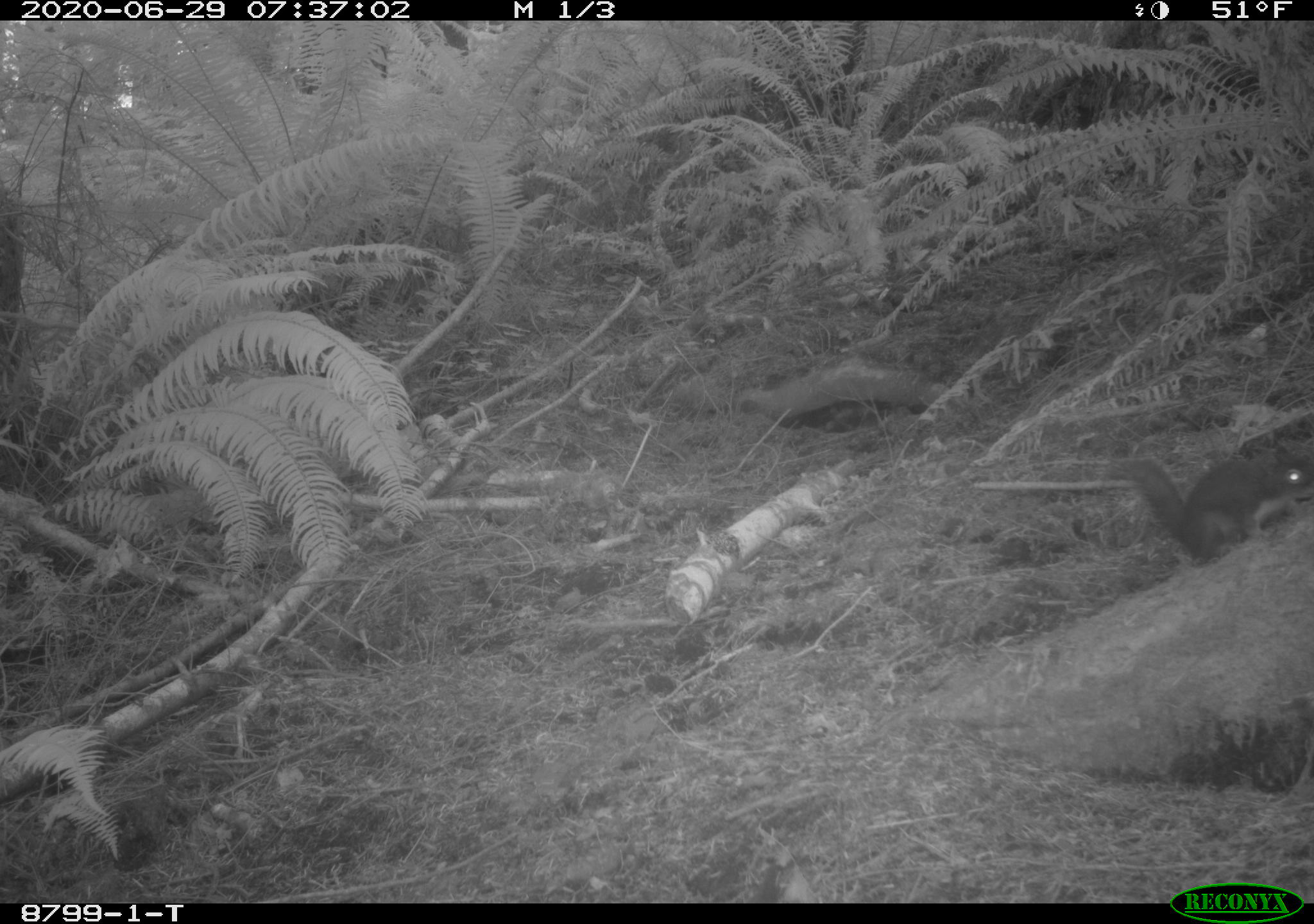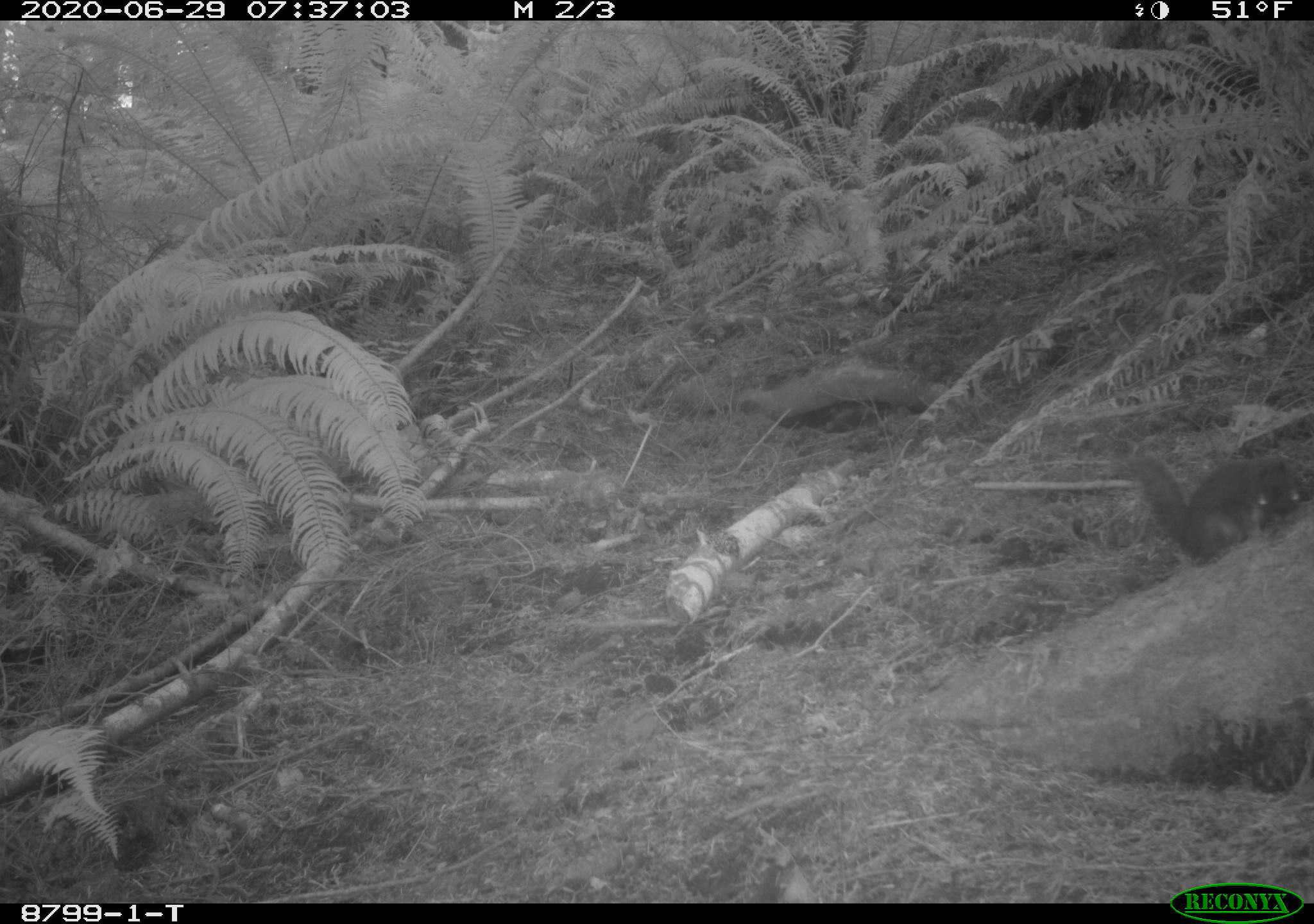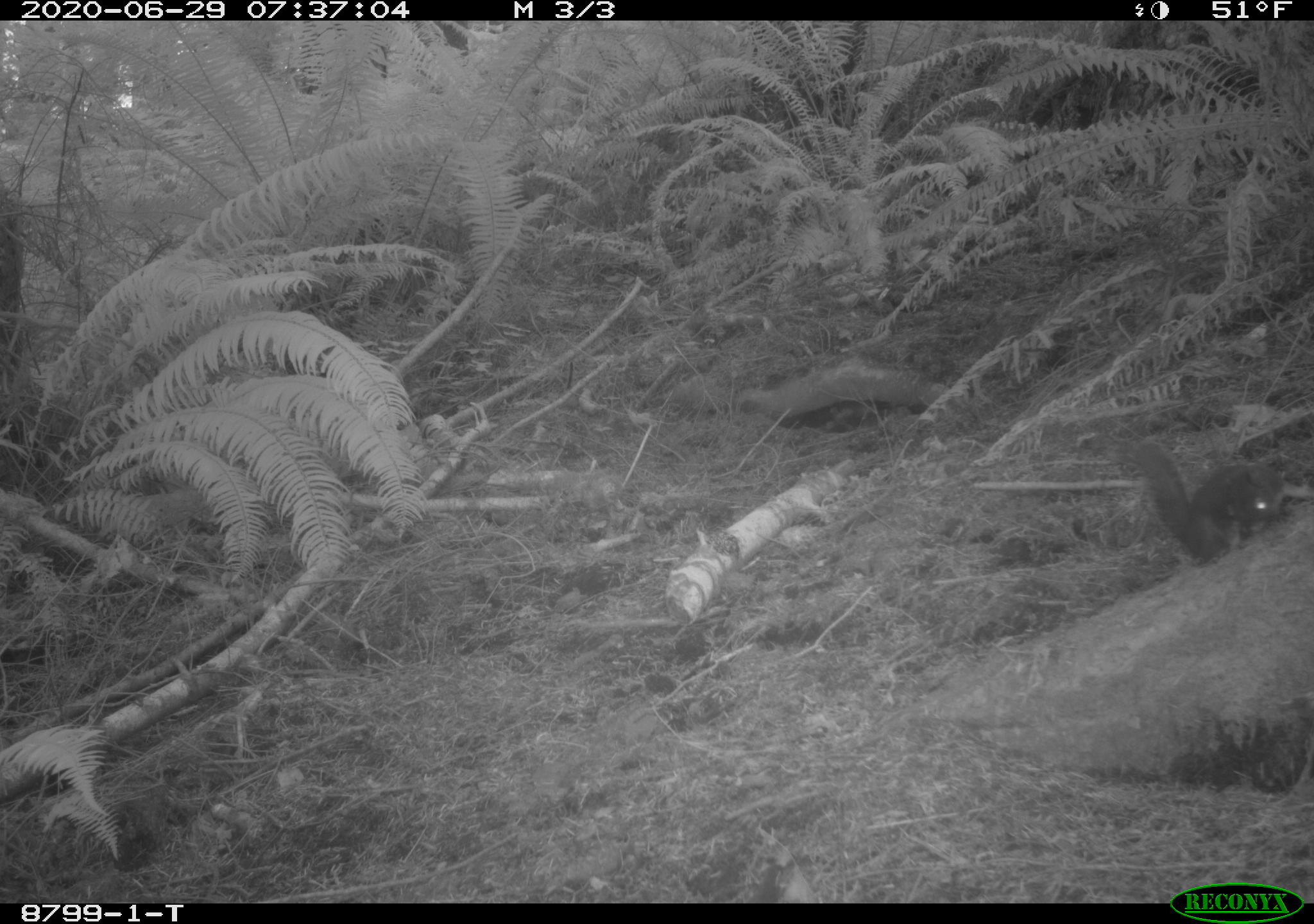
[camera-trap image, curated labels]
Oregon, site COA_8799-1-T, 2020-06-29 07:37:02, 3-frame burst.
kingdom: Animalia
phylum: Chordata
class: Mammalia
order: Rodentia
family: Sciuridae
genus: Tamiasciurus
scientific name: Tamiasciurus douglasii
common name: douglas squirrel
Douglas squirrel (Tamiasciurus douglasii).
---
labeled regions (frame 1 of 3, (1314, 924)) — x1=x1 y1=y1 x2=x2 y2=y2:
douglas squirrel: x1=1113 y1=425 x2=1310 y2=577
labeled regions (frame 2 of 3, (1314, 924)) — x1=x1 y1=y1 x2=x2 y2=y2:
douglas squirrel: x1=1111 y1=446 x2=1307 y2=569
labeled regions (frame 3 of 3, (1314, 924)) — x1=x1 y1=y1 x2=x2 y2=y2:
douglas squirrel: x1=1127 y1=433 x2=1291 y2=569